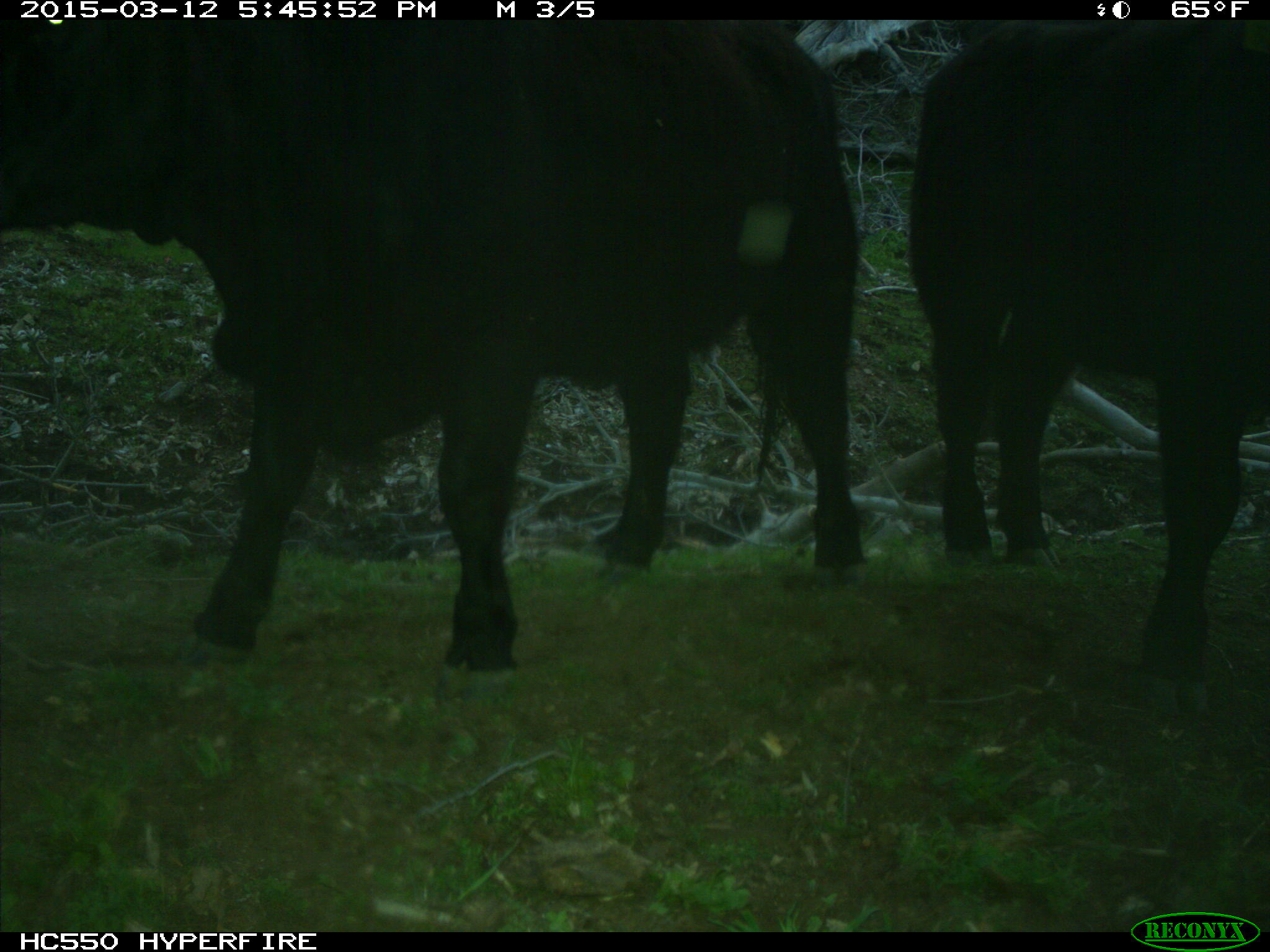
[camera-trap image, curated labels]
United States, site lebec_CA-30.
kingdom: Animalia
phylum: Chordata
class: Mammalia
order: Artiodactyla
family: Bovidae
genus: Bos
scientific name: Bos taurus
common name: domestic cow